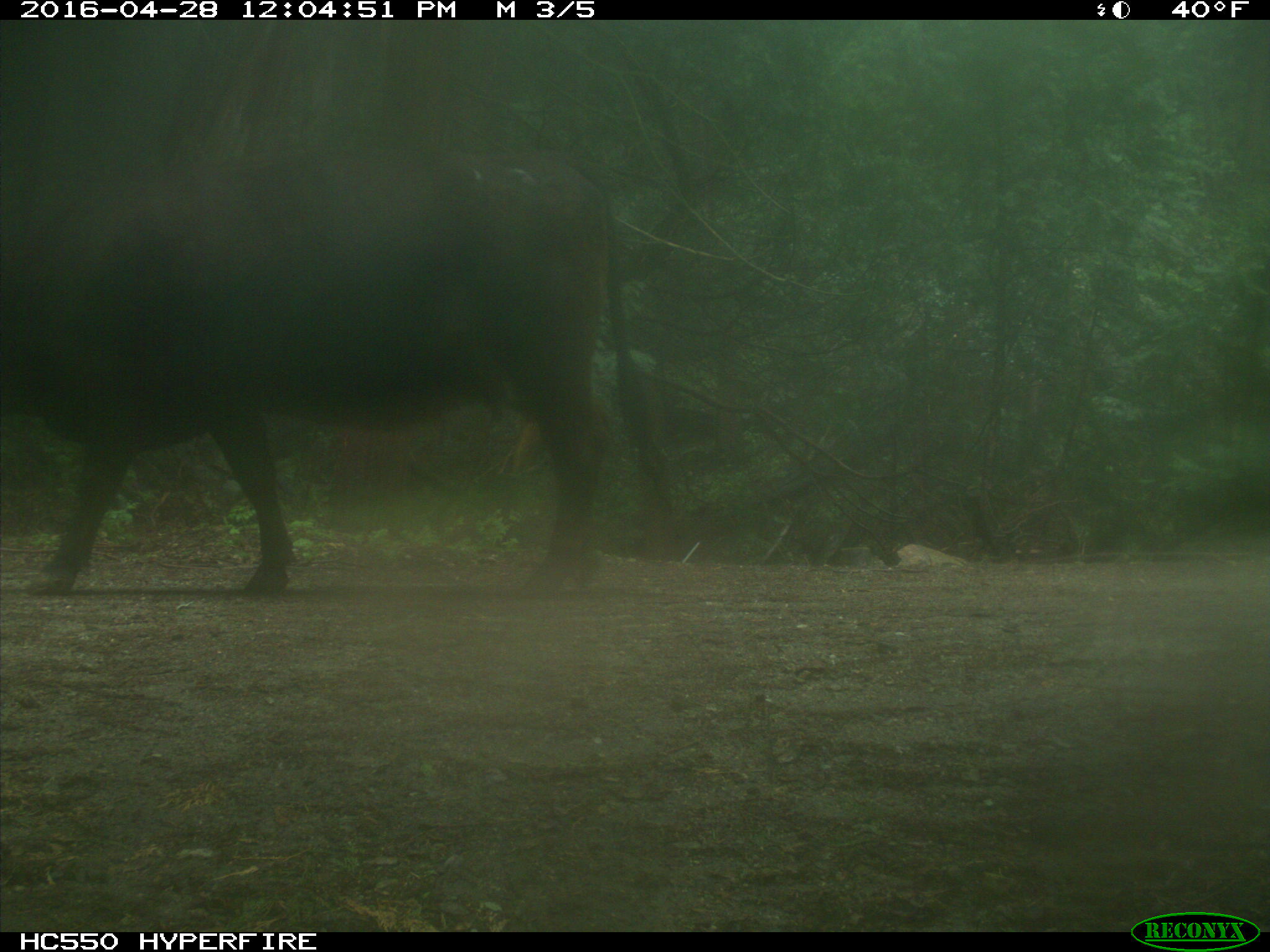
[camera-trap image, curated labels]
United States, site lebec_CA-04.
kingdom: Animalia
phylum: Chordata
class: Mammalia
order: Artiodactyla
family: Bovidae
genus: Bos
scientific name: Bos taurus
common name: domestic cow